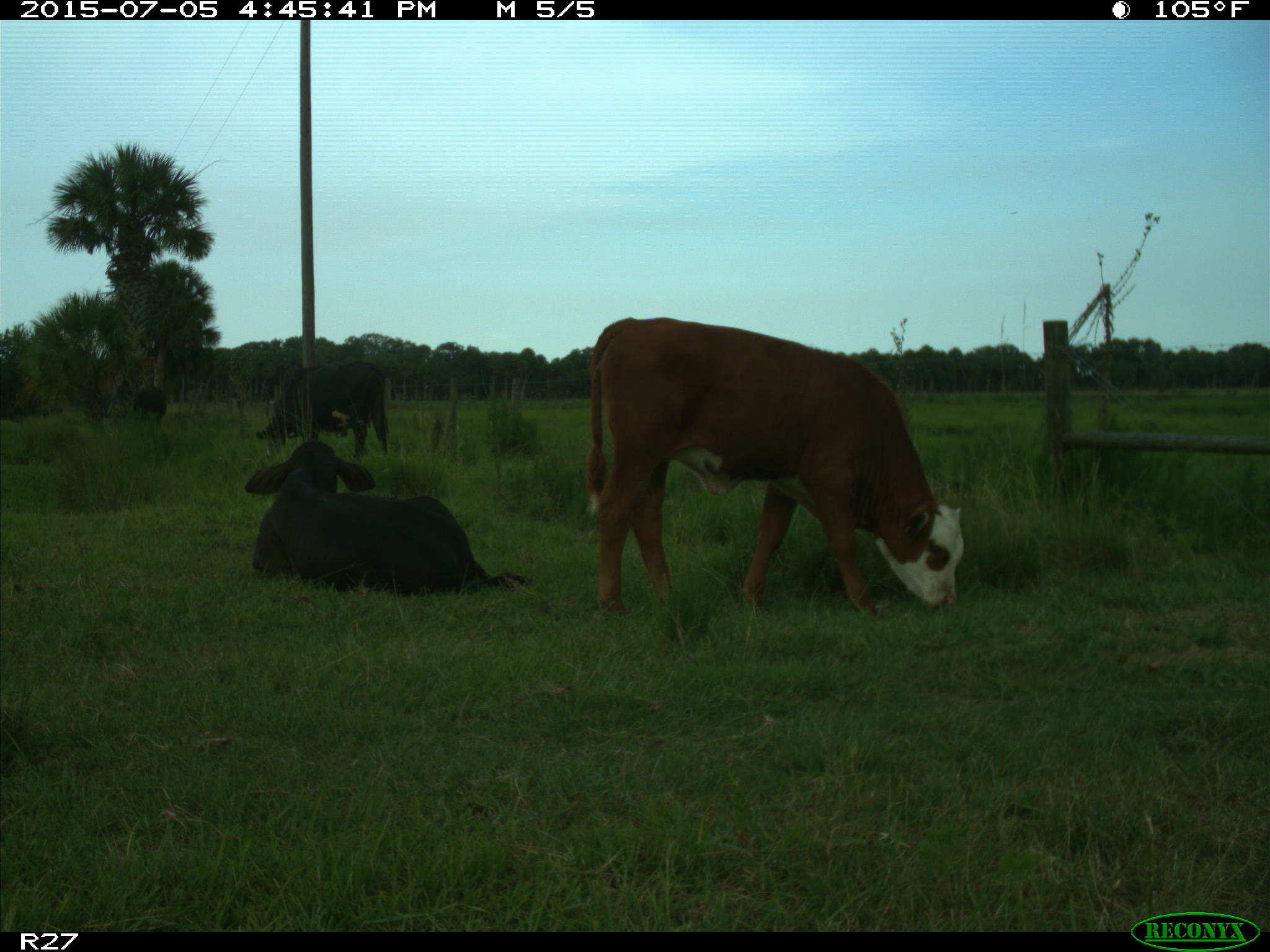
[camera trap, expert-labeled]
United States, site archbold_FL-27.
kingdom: Animalia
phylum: Chordata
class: Mammalia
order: Artiodactyla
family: Bovidae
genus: Bos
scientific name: Bos taurus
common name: domestic cow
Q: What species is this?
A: Bos taurus (domestic cow).